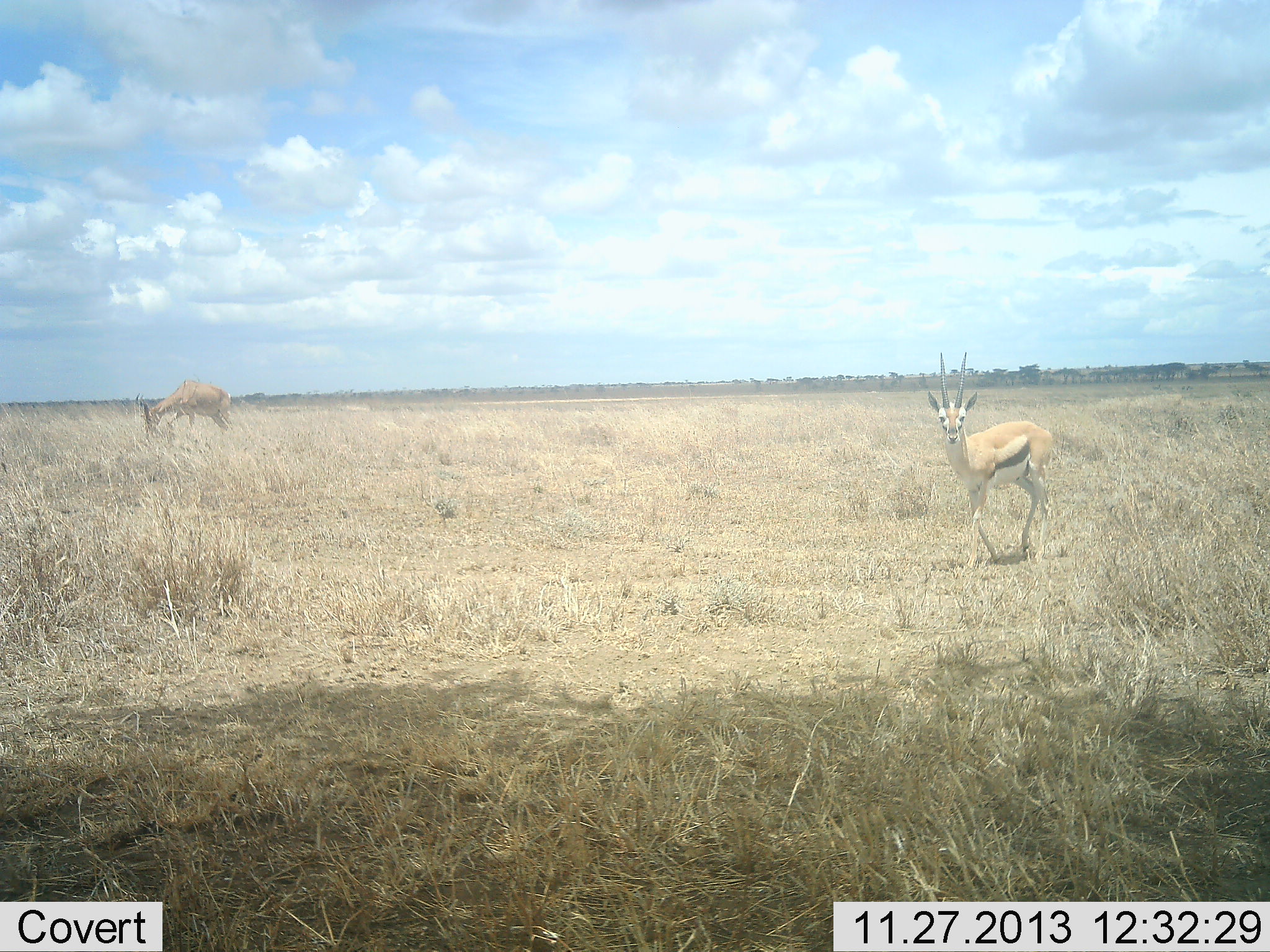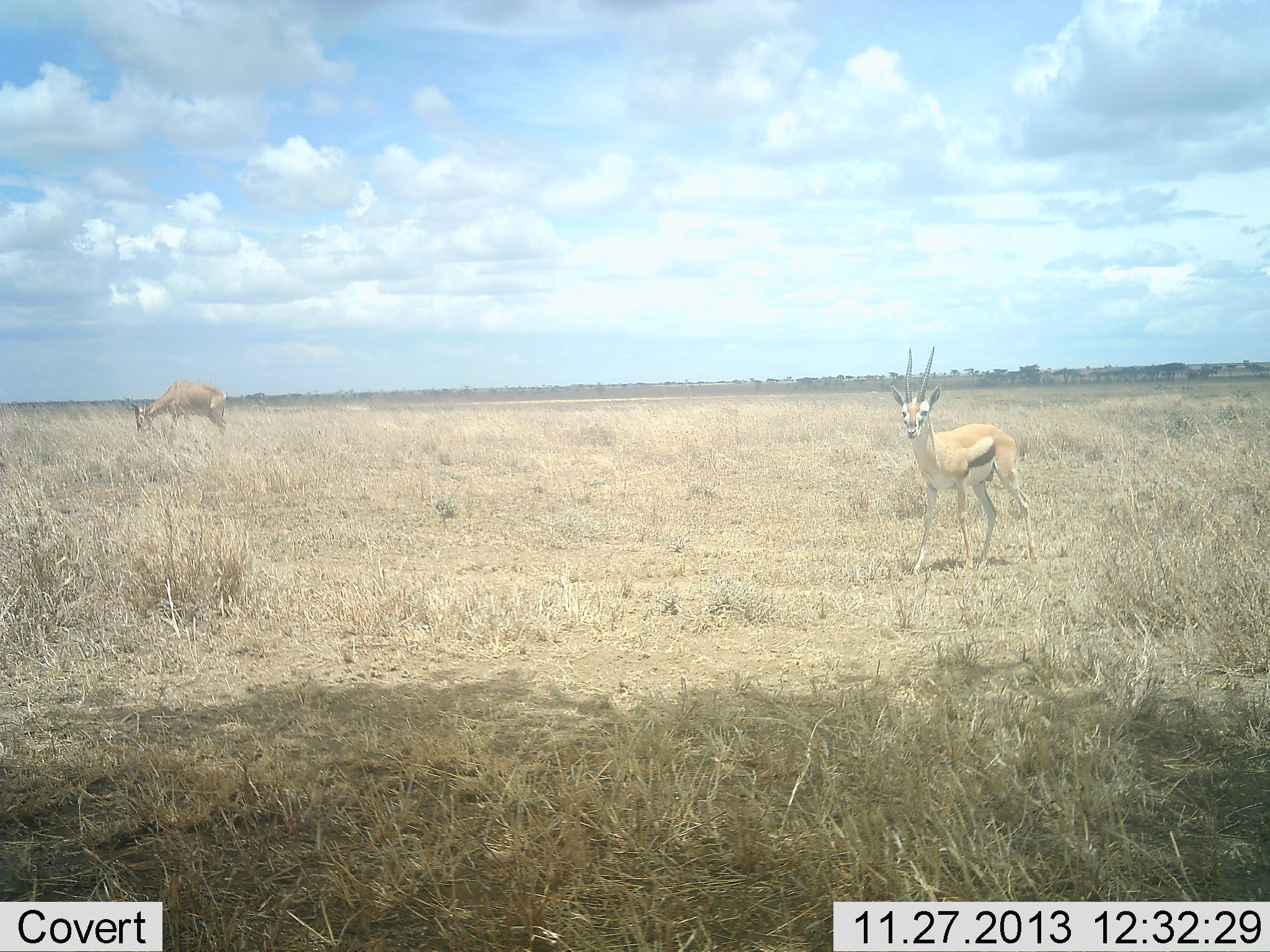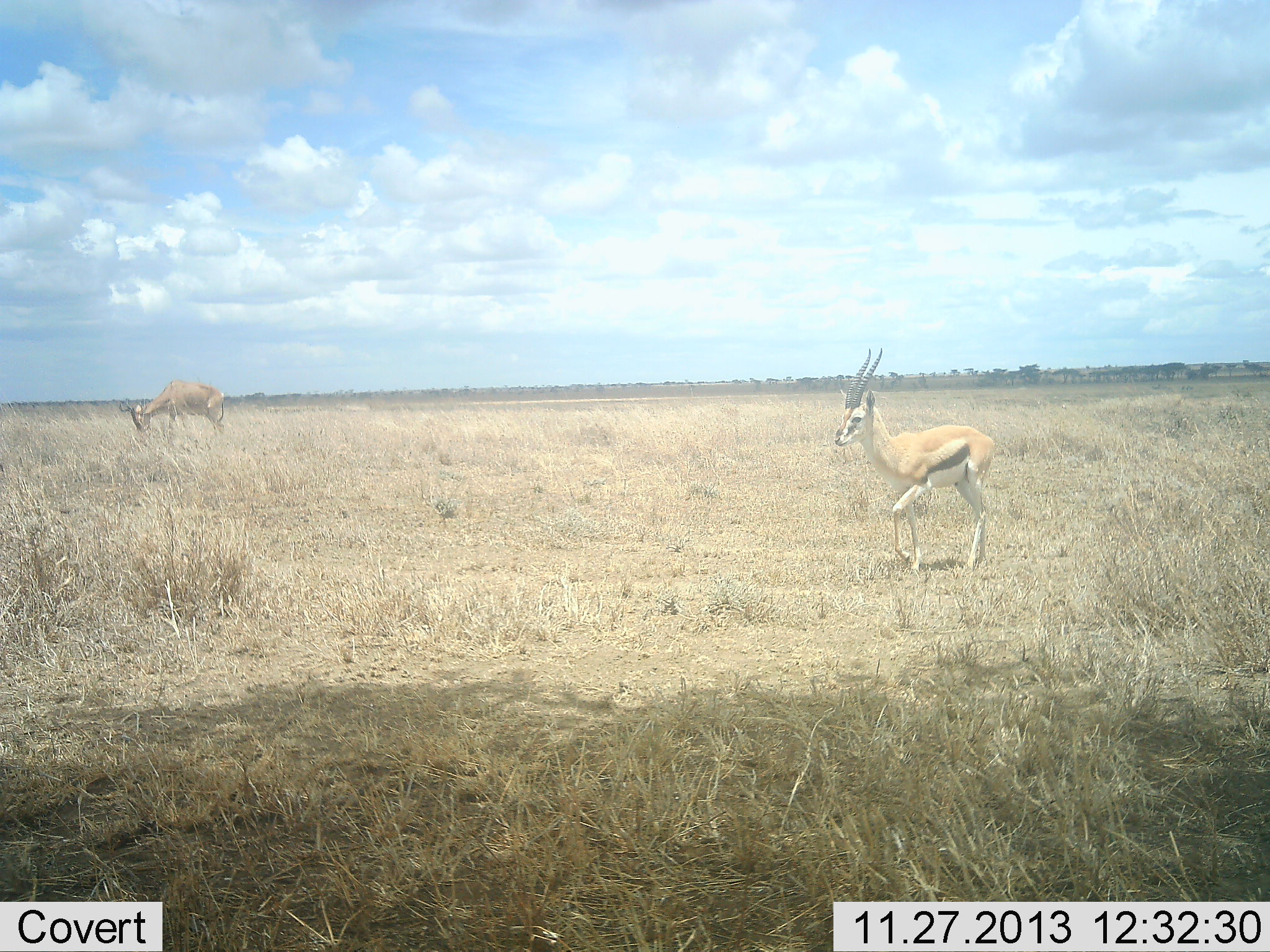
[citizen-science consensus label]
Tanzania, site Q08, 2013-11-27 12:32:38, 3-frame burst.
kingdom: Animalia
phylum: Chordata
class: Mammalia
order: Artiodactyla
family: Bovidae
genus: Eudorcas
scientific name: Eudorcas thomsonii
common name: thomson's gazelle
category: gazellethomsons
Gazellethomsons (thomson's gazelle) (Eudorcas thomsonii), count 1. Behavior (volunteer vote fractions): standing 59%, resting 0%, moving 46%, interacting 0%. Young present (vote fraction): 0%. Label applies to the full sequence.